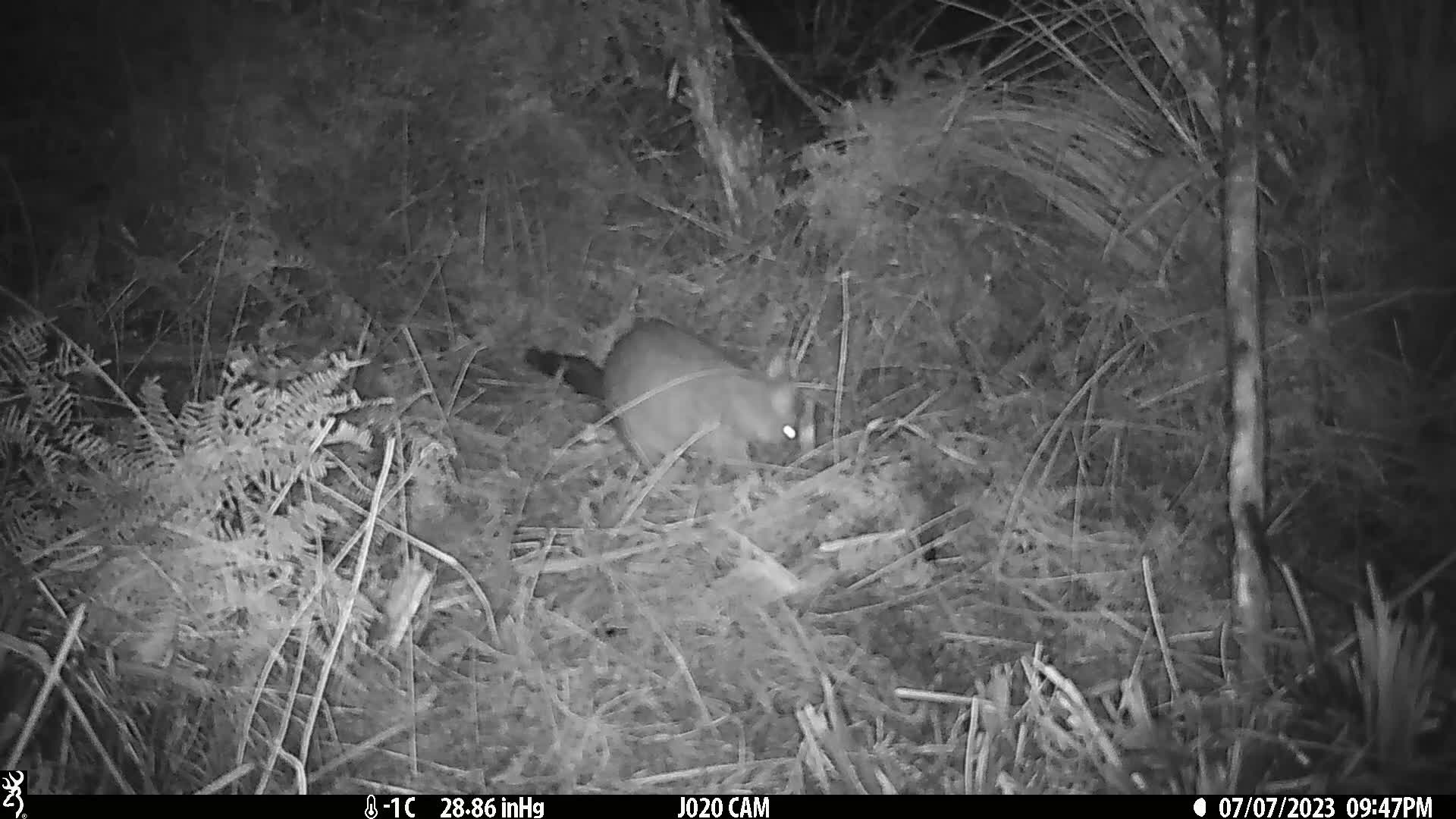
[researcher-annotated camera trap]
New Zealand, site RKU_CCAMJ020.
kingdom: Animalia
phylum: Chordata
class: Mammalia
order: Diprotodontia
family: Phalangeridae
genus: Trichosurus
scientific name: Trichosurus vulpecula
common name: common brushtail possum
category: possum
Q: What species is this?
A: Possum (common brushtail possum) (Trichosurus vulpecula).